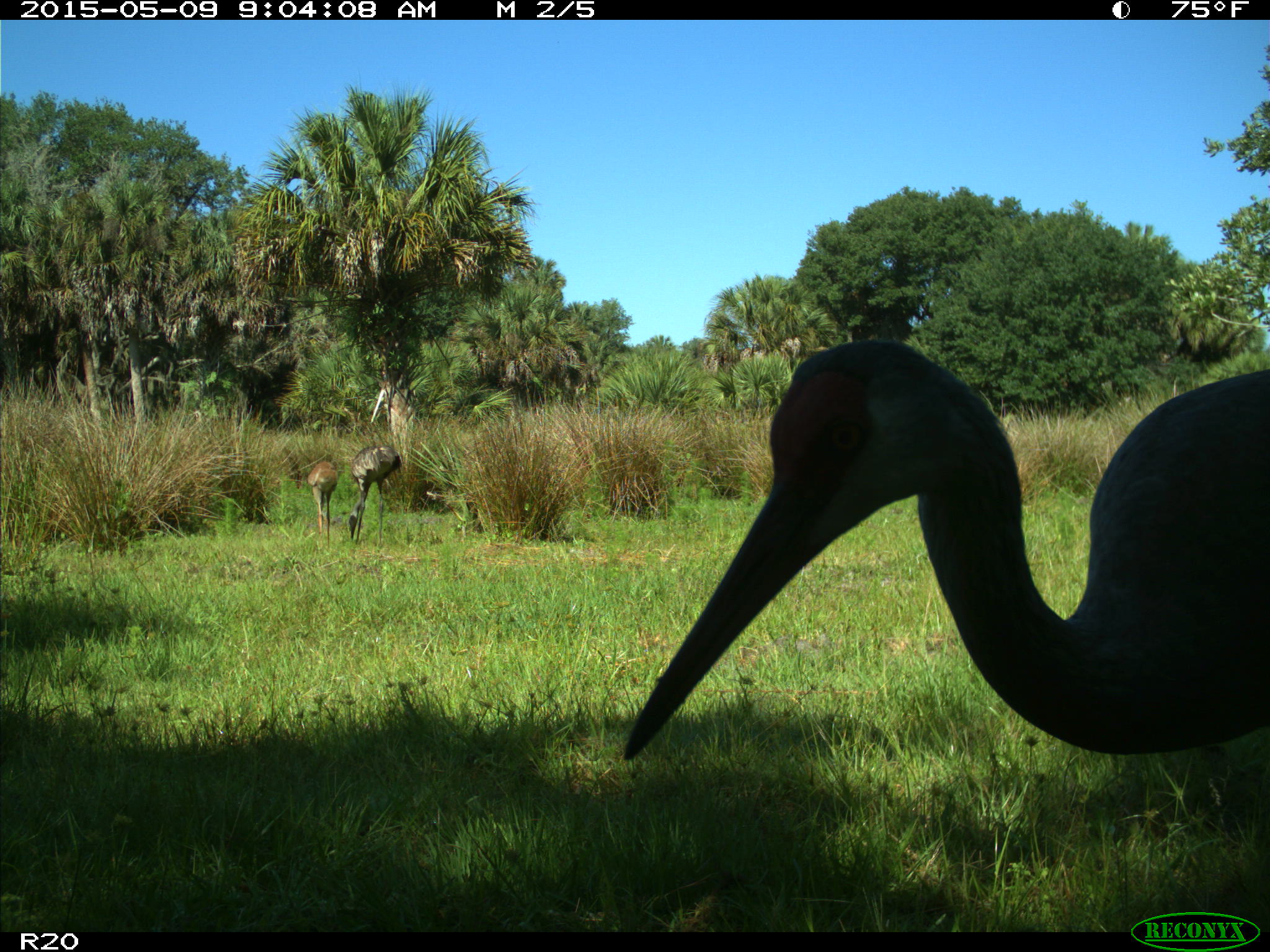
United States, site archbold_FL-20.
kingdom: Animalia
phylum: Chordata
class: Aves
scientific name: Aves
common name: birds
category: unidentified bird